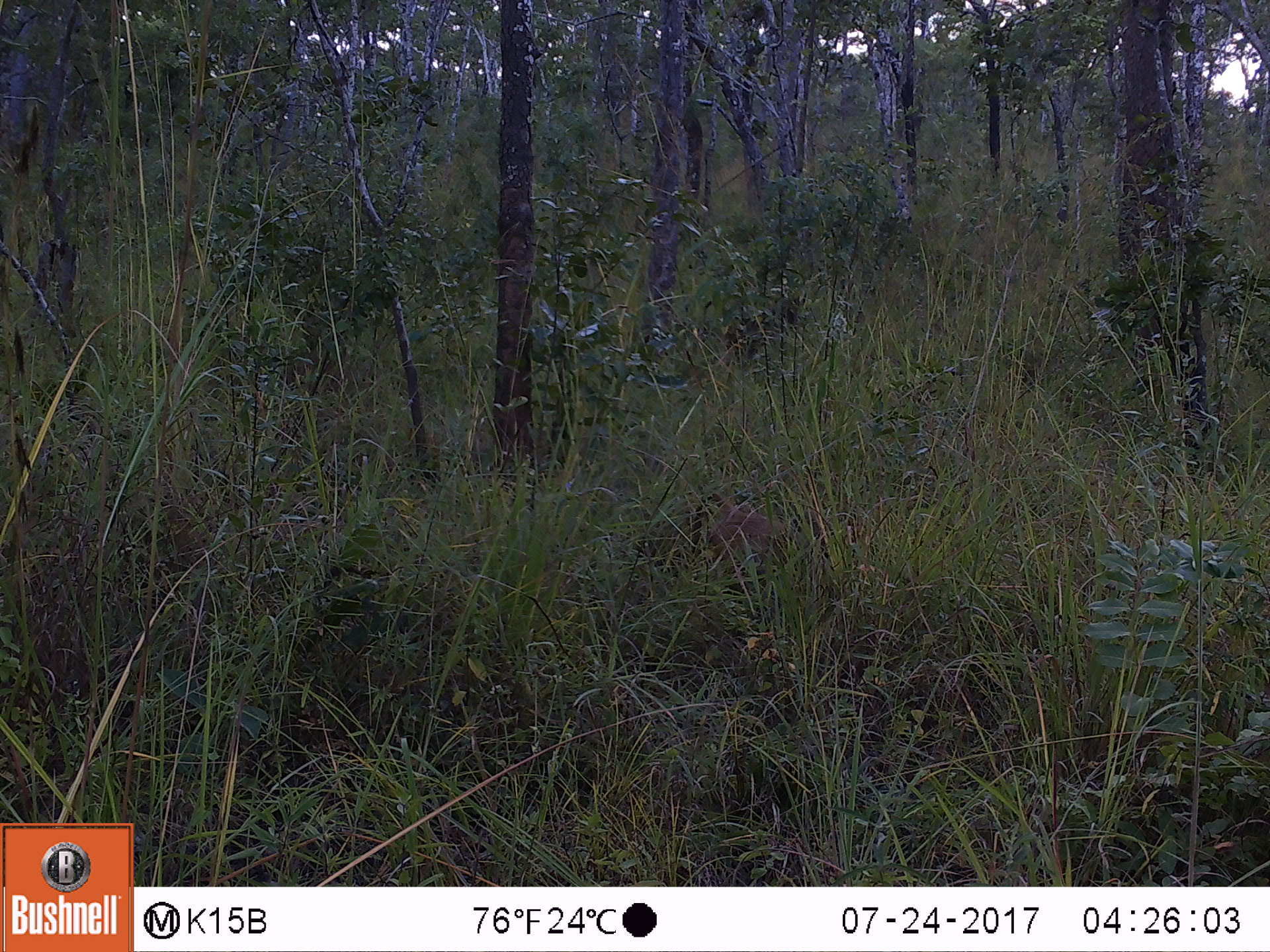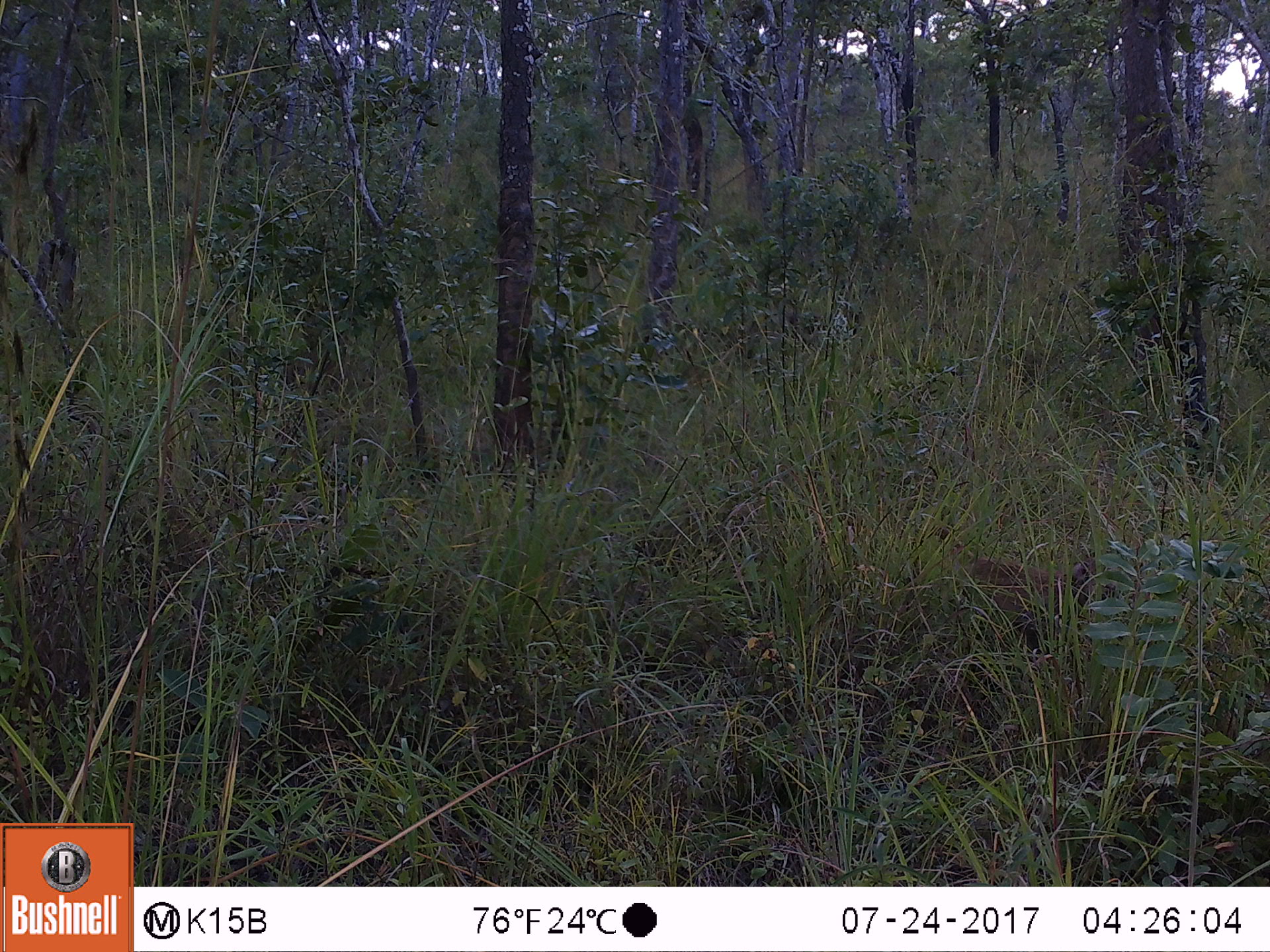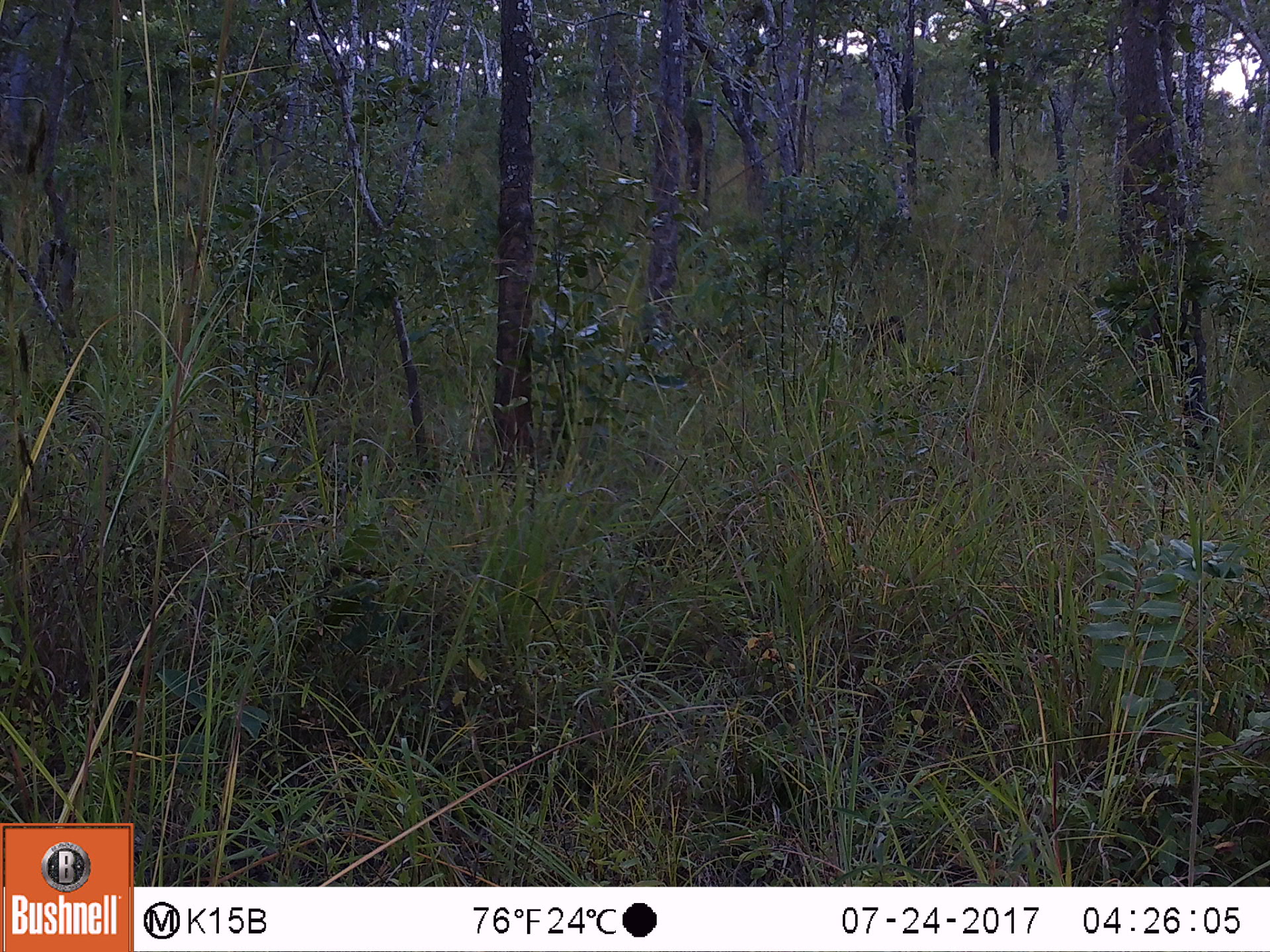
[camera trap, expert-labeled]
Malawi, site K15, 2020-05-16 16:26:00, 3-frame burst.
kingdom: Animalia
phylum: Chordata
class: Mammalia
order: Primates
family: Cercopithecidae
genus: Papio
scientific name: Papio cynocephalus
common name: yellow baboon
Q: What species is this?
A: Yellow baboon (Papio cynocephalus).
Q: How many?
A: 1.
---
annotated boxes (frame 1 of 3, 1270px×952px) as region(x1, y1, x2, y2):
yellow baboon: region(690, 488, 831, 616)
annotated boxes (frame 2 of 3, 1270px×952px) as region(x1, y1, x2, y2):
yellow baboon: region(904, 522, 1115, 656)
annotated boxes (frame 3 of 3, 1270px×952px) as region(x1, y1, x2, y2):
yellow baboon: region(798, 294, 907, 368)